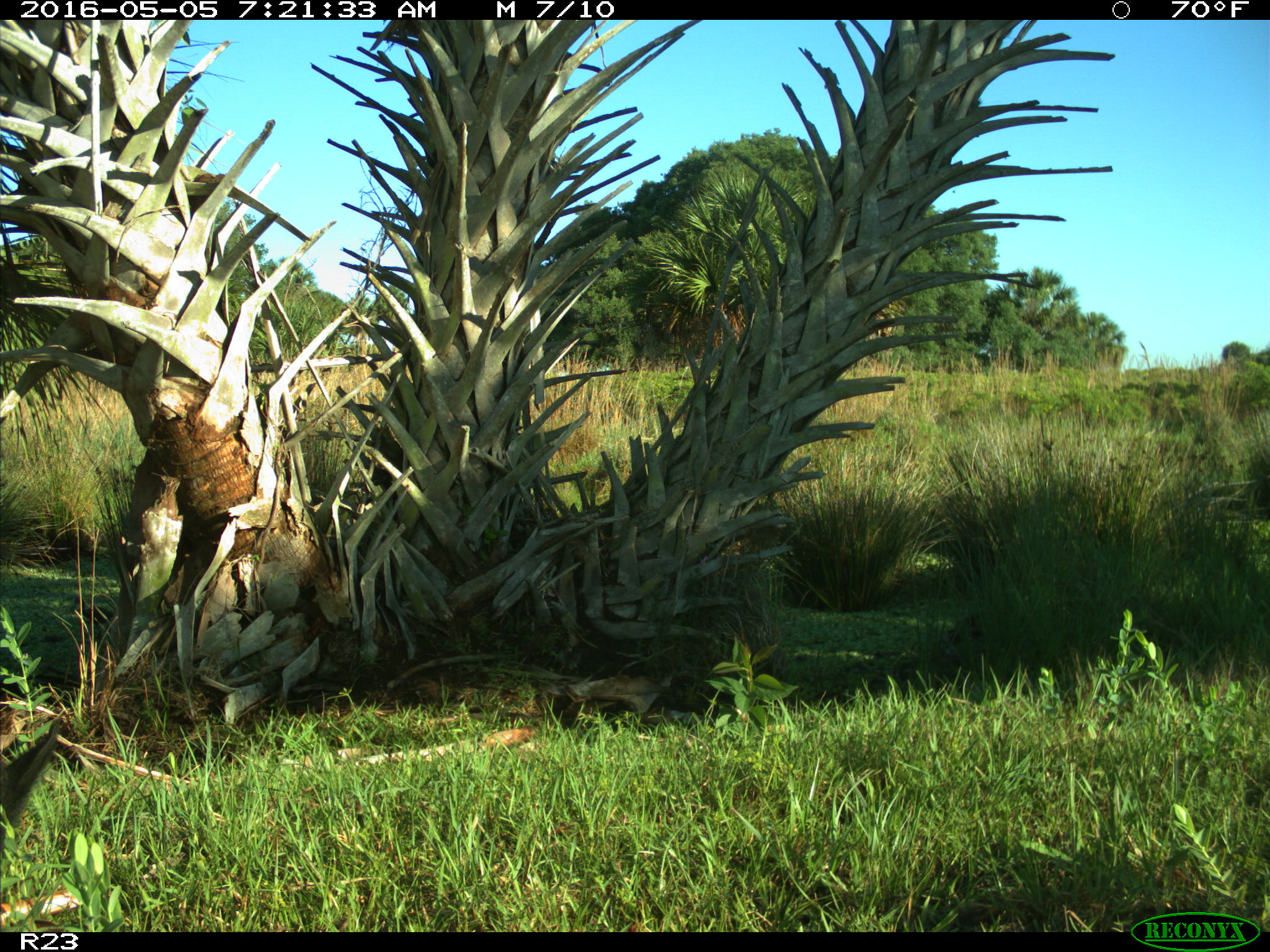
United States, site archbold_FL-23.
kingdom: Animalia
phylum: Chordata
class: Mammalia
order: Artiodactyla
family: Suidae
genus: Sus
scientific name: Sus scrofa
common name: wild boar